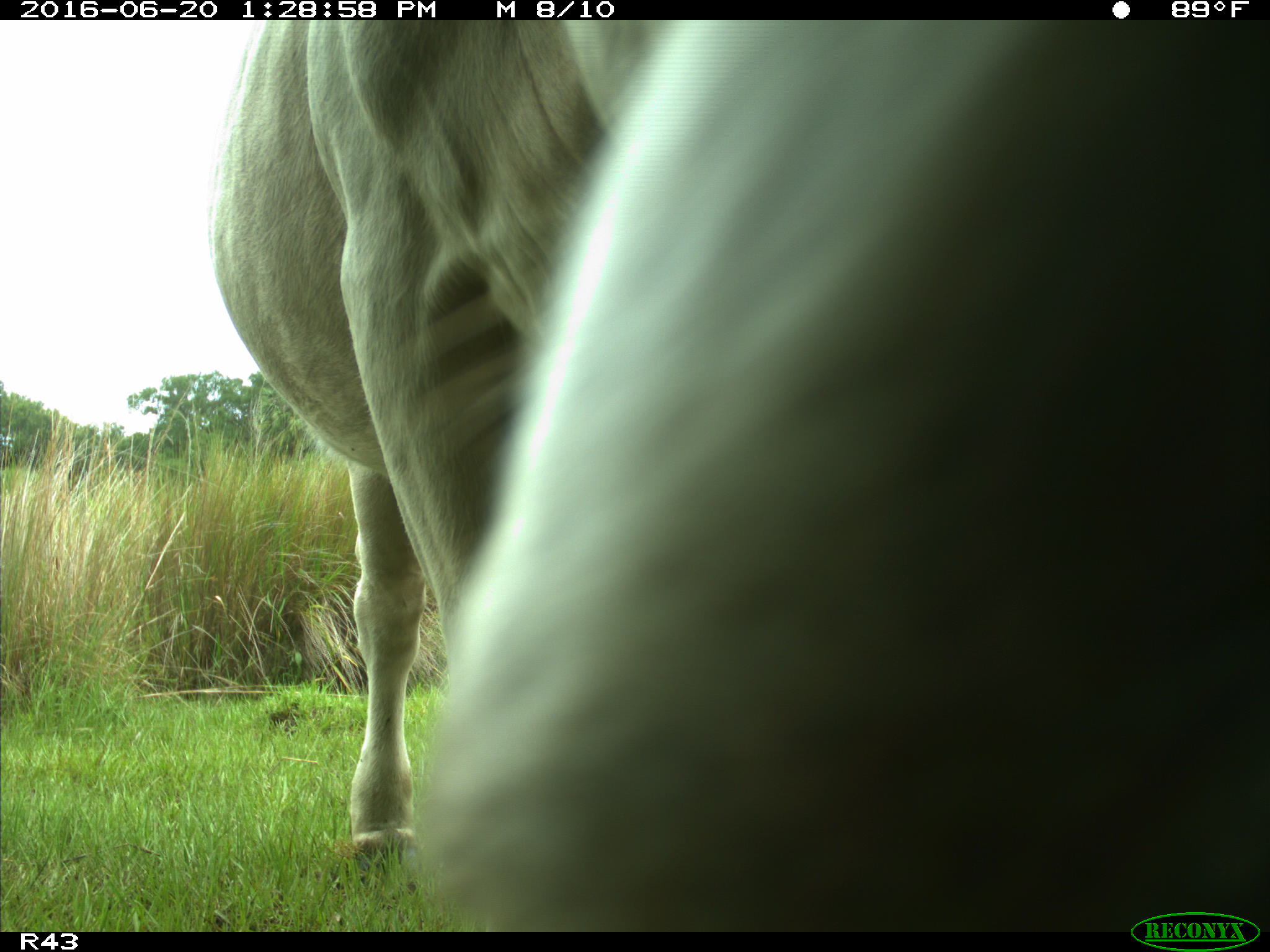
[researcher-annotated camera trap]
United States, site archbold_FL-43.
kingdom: Animalia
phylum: Chordata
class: Mammalia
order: Artiodactyla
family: Bovidae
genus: Bos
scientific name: Bos taurus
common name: domestic cow